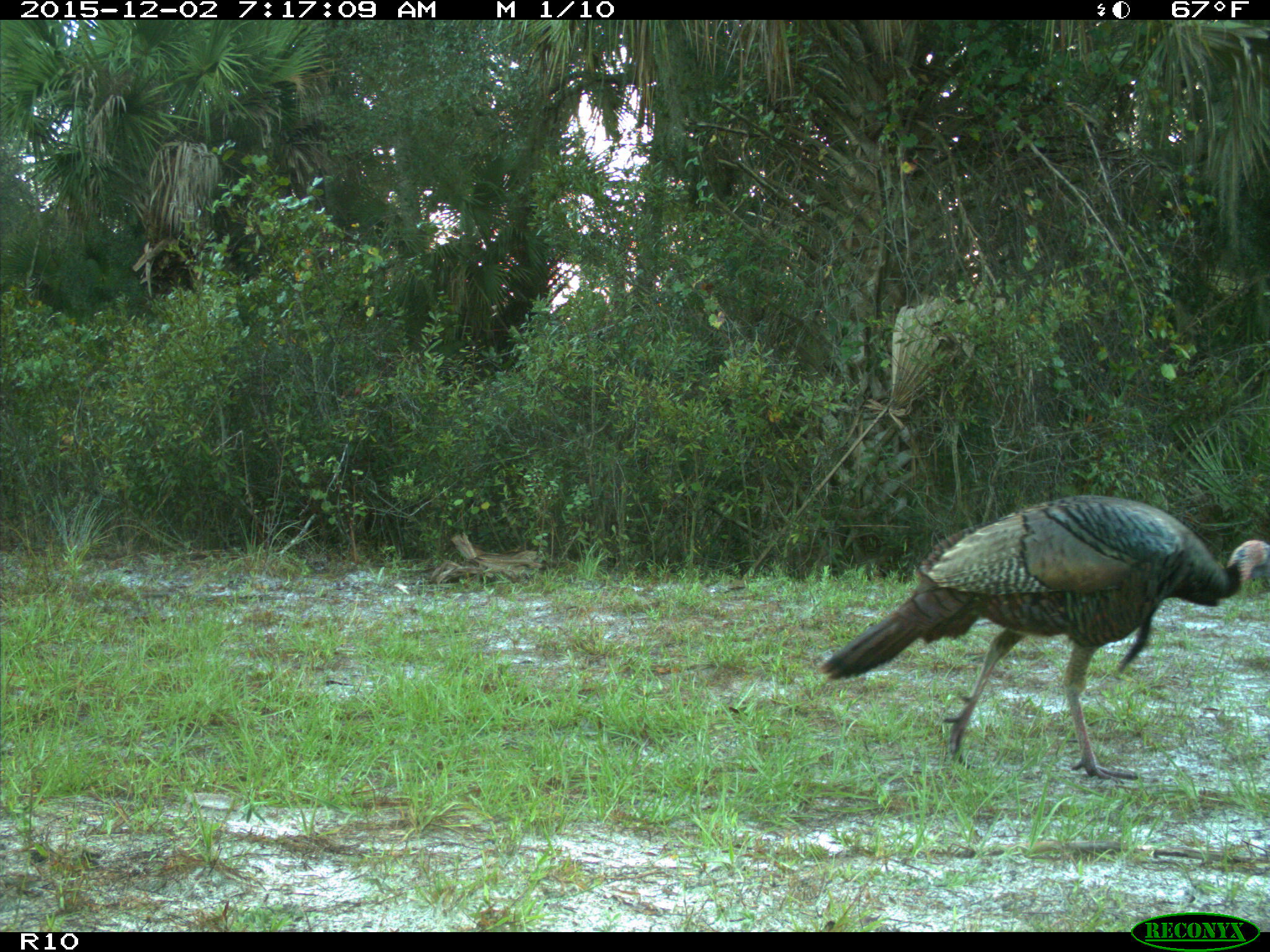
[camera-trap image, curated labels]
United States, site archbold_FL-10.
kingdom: Animalia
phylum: Chordata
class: Aves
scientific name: Aves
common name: birds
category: unidentified bird